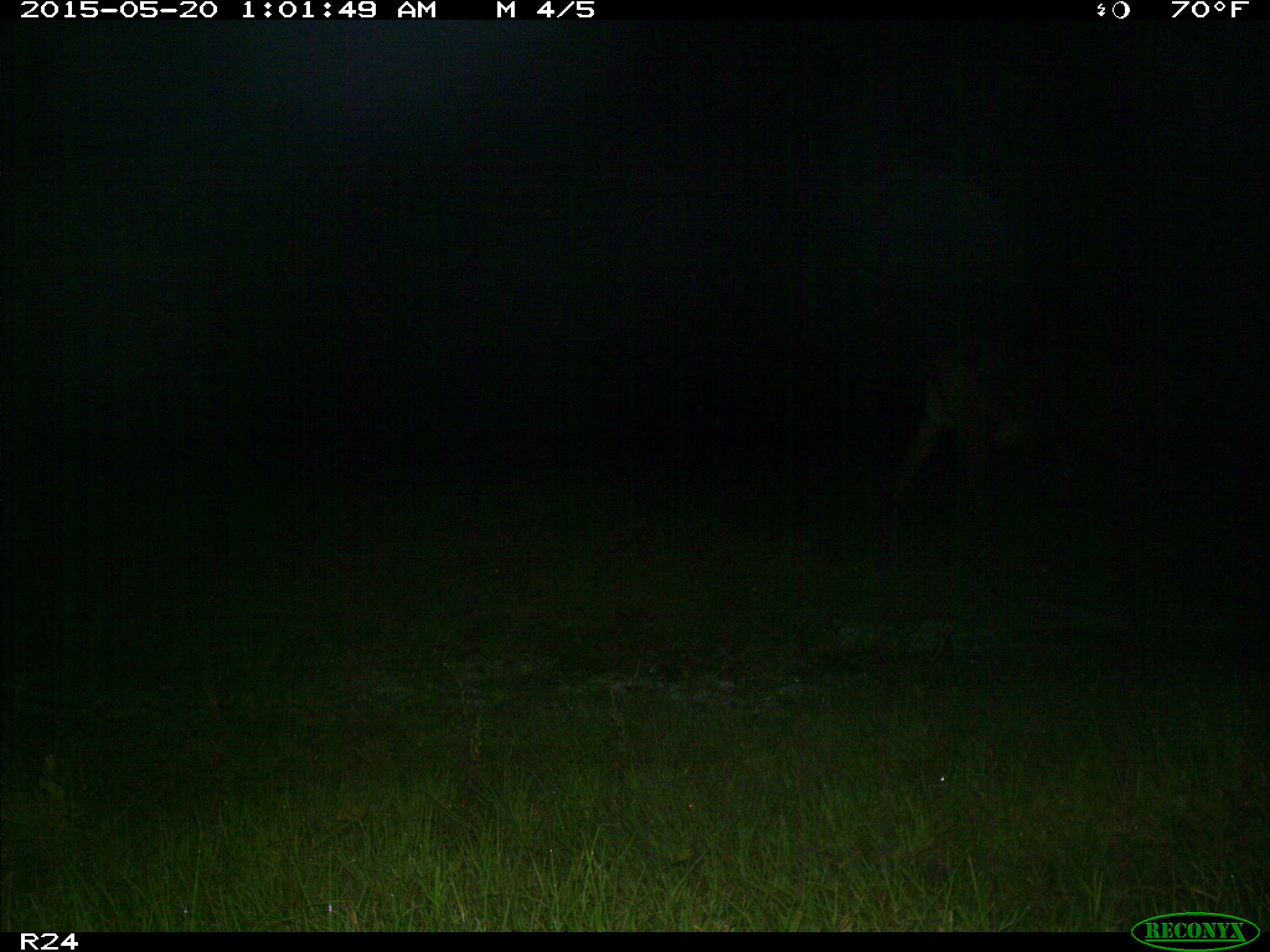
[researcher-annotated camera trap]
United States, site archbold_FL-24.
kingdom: Animalia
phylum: Chordata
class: Mammalia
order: Artiodactyla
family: Bovidae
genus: Bos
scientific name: Bos taurus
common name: domestic cow